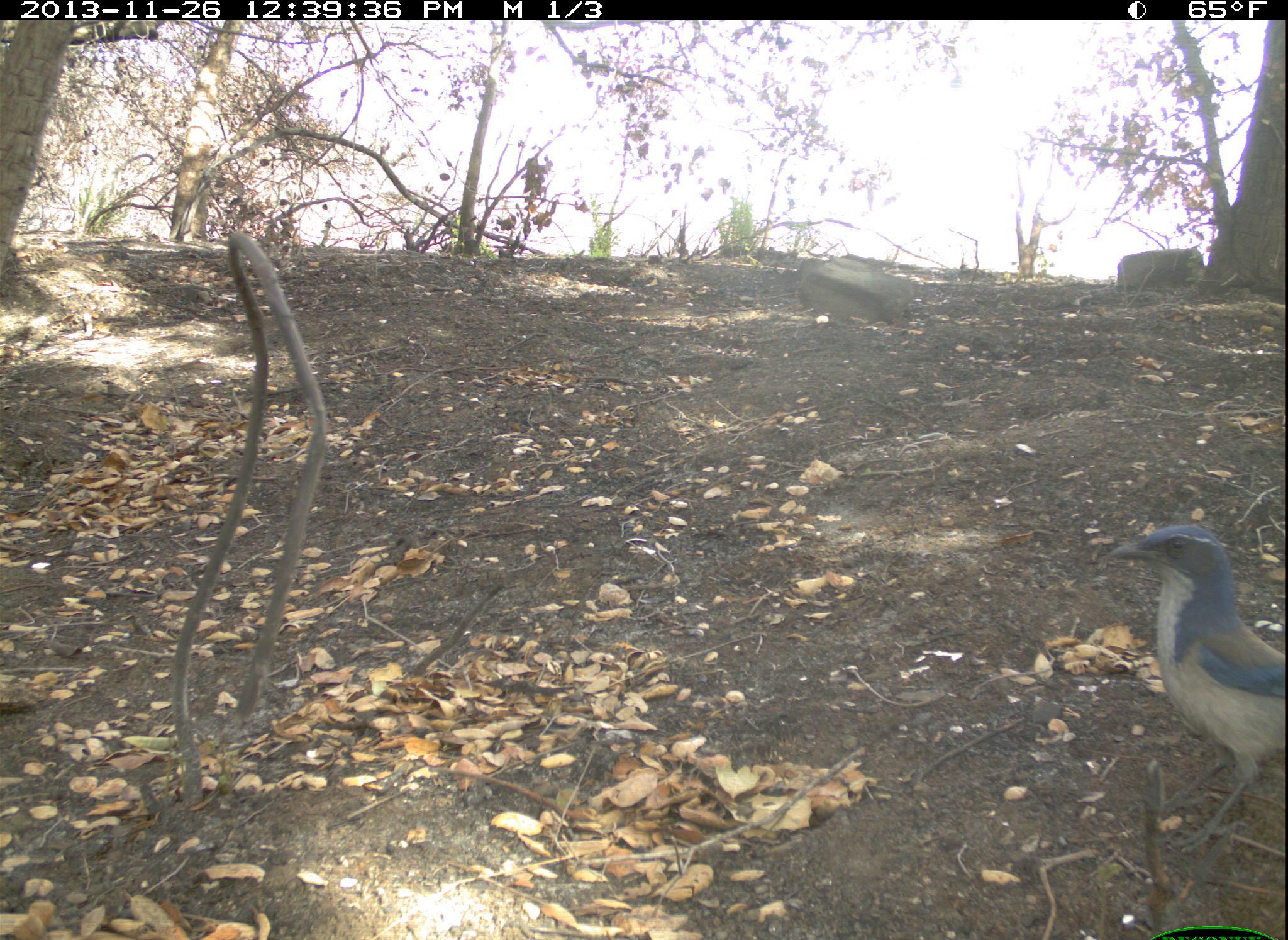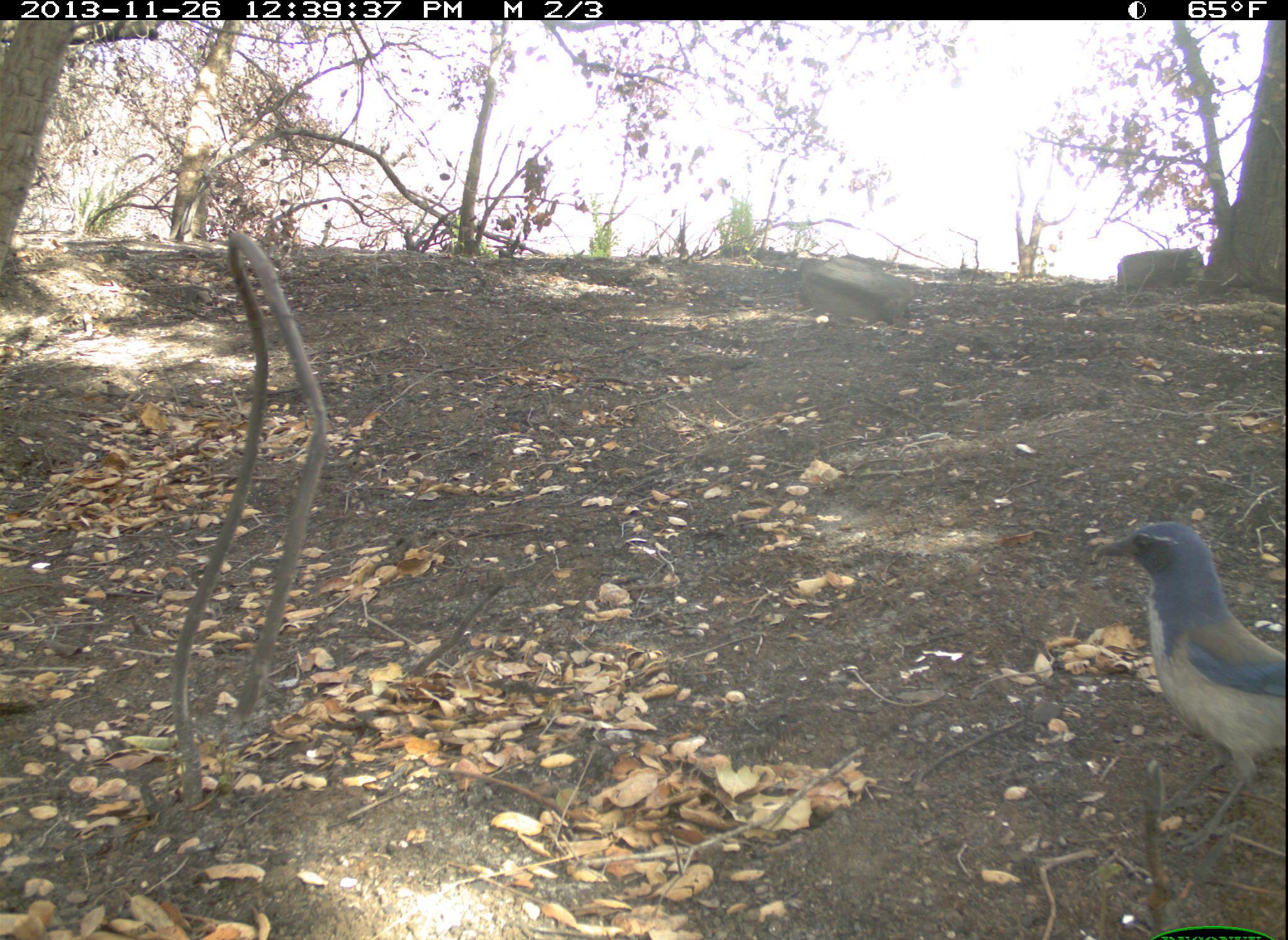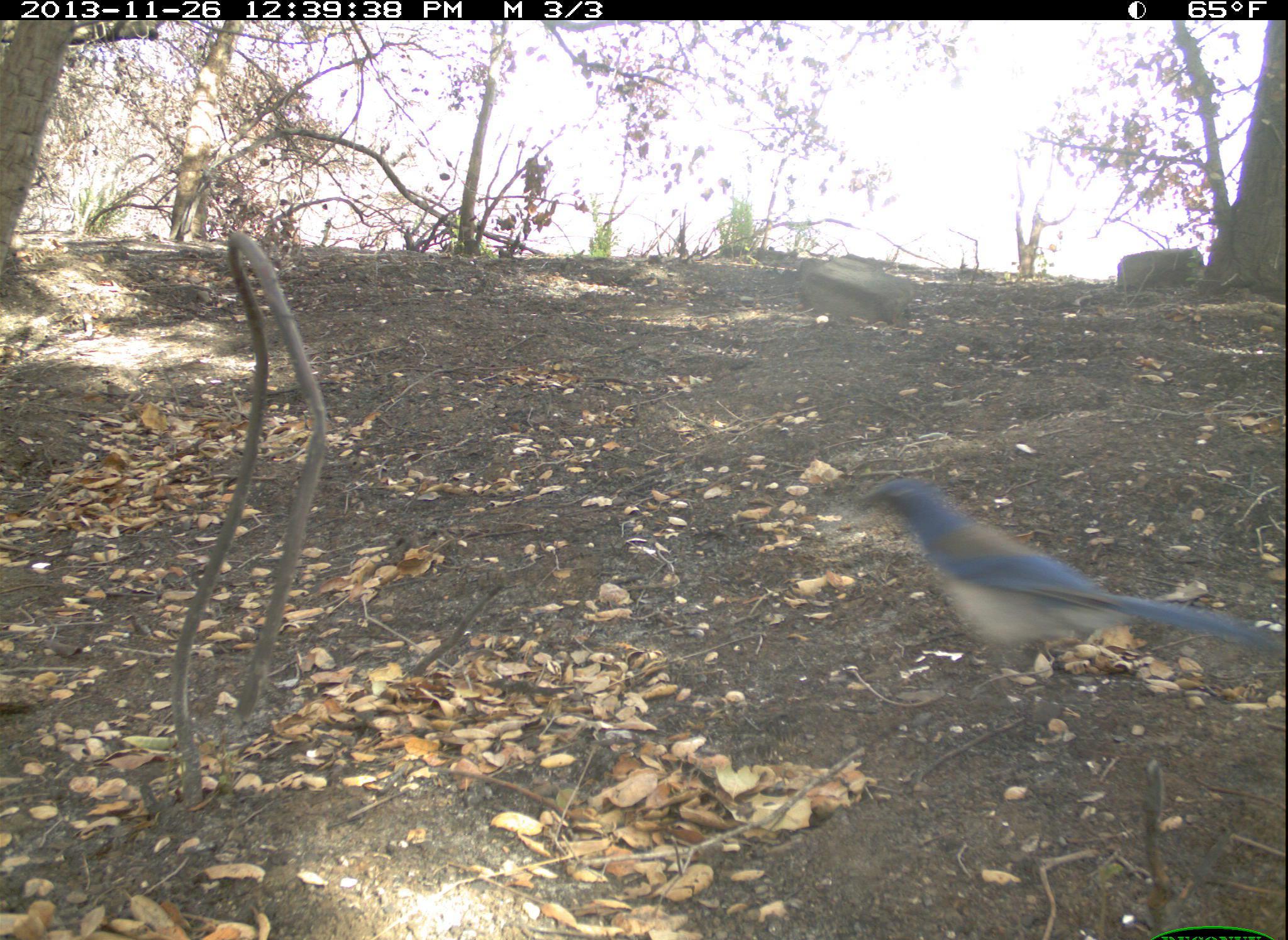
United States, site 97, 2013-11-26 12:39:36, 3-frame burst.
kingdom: Animalia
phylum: Chordata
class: Aves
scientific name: Aves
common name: bird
Bird (Aves).